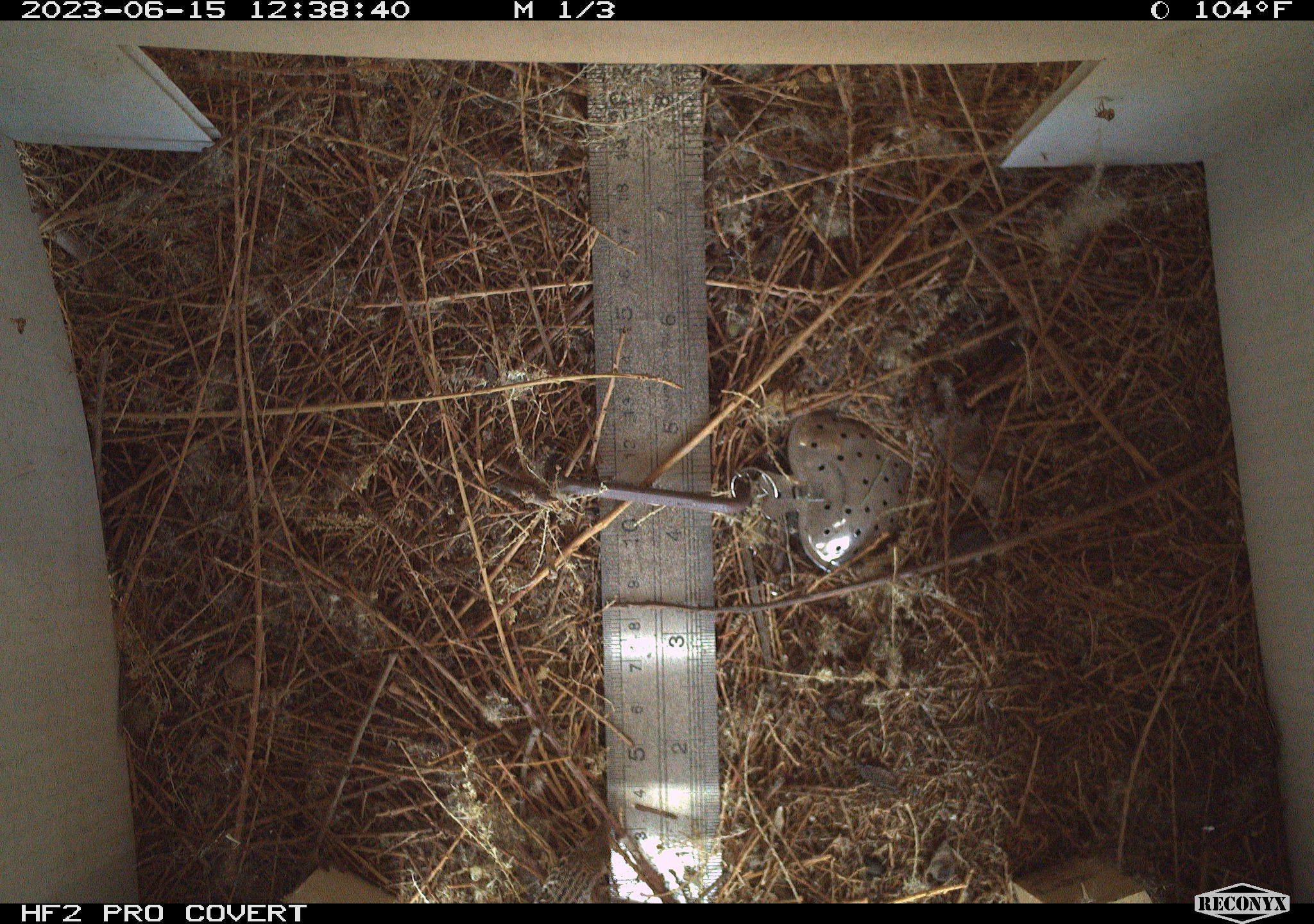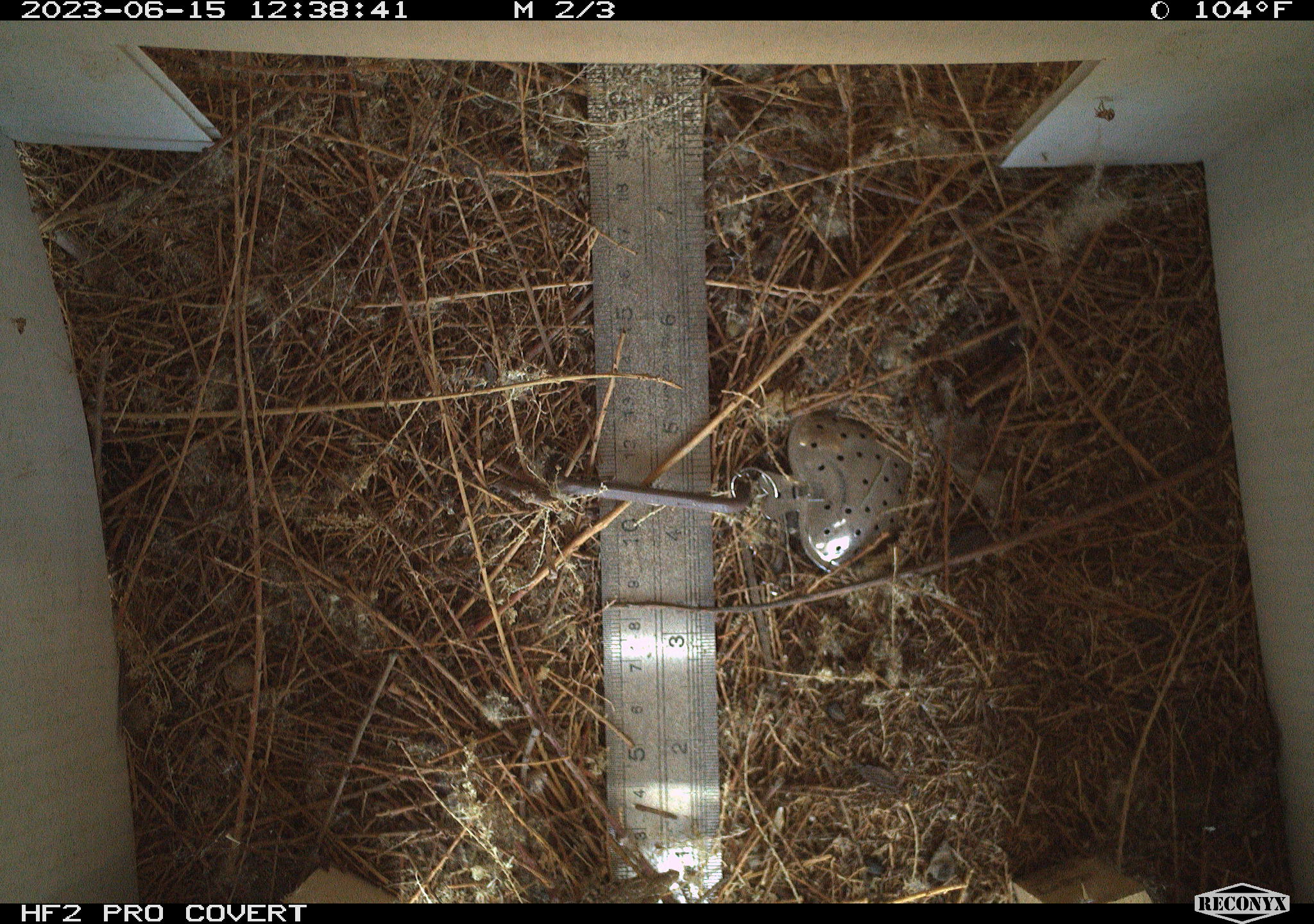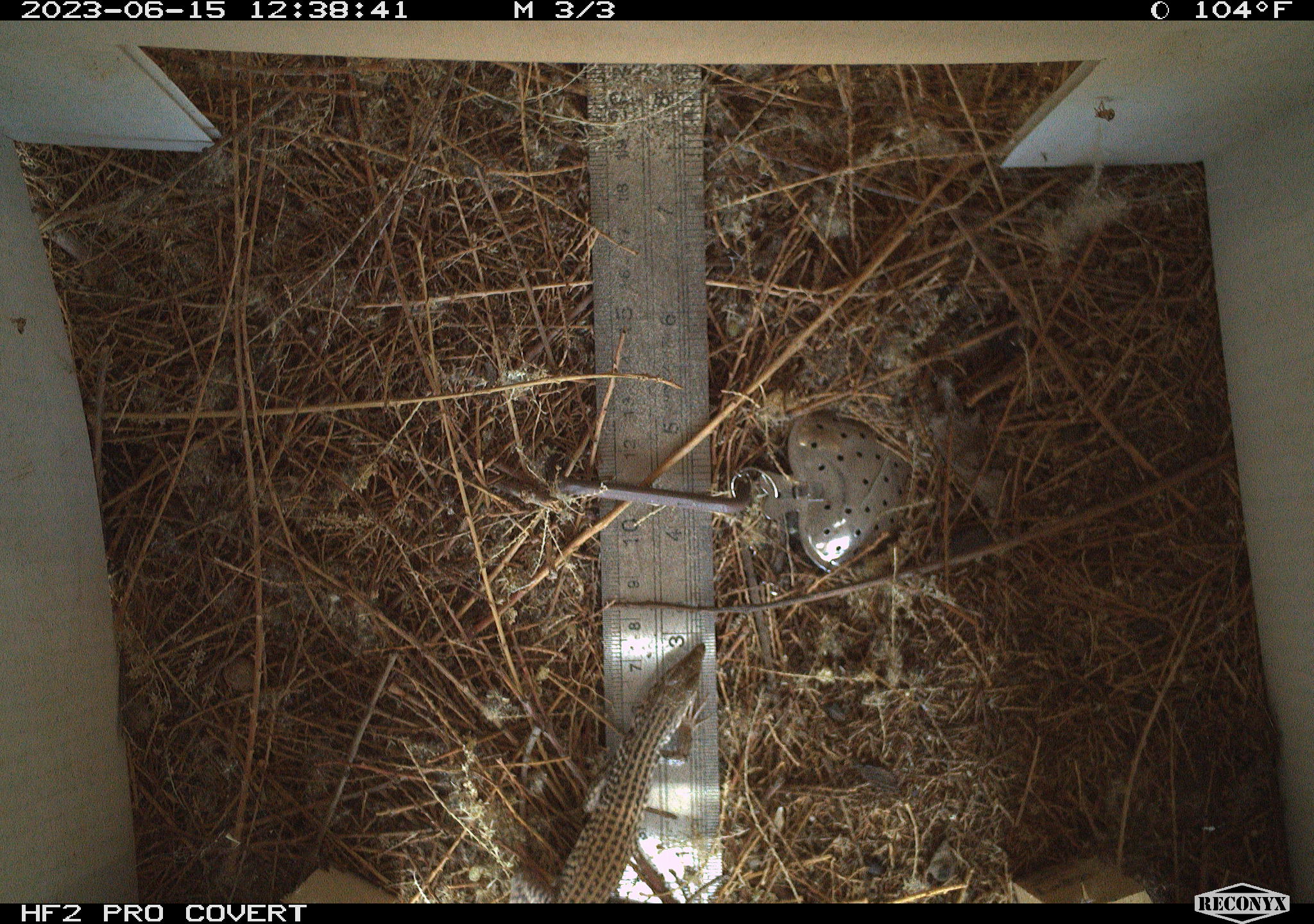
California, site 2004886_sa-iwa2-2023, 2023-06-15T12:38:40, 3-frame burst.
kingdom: Animalia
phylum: Chordata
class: Reptilia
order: Squamata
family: Teiidae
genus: Aspidoscelis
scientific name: Aspidoscelis tigris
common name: western whiptail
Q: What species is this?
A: Western whiptail (Aspidoscelis tigris).